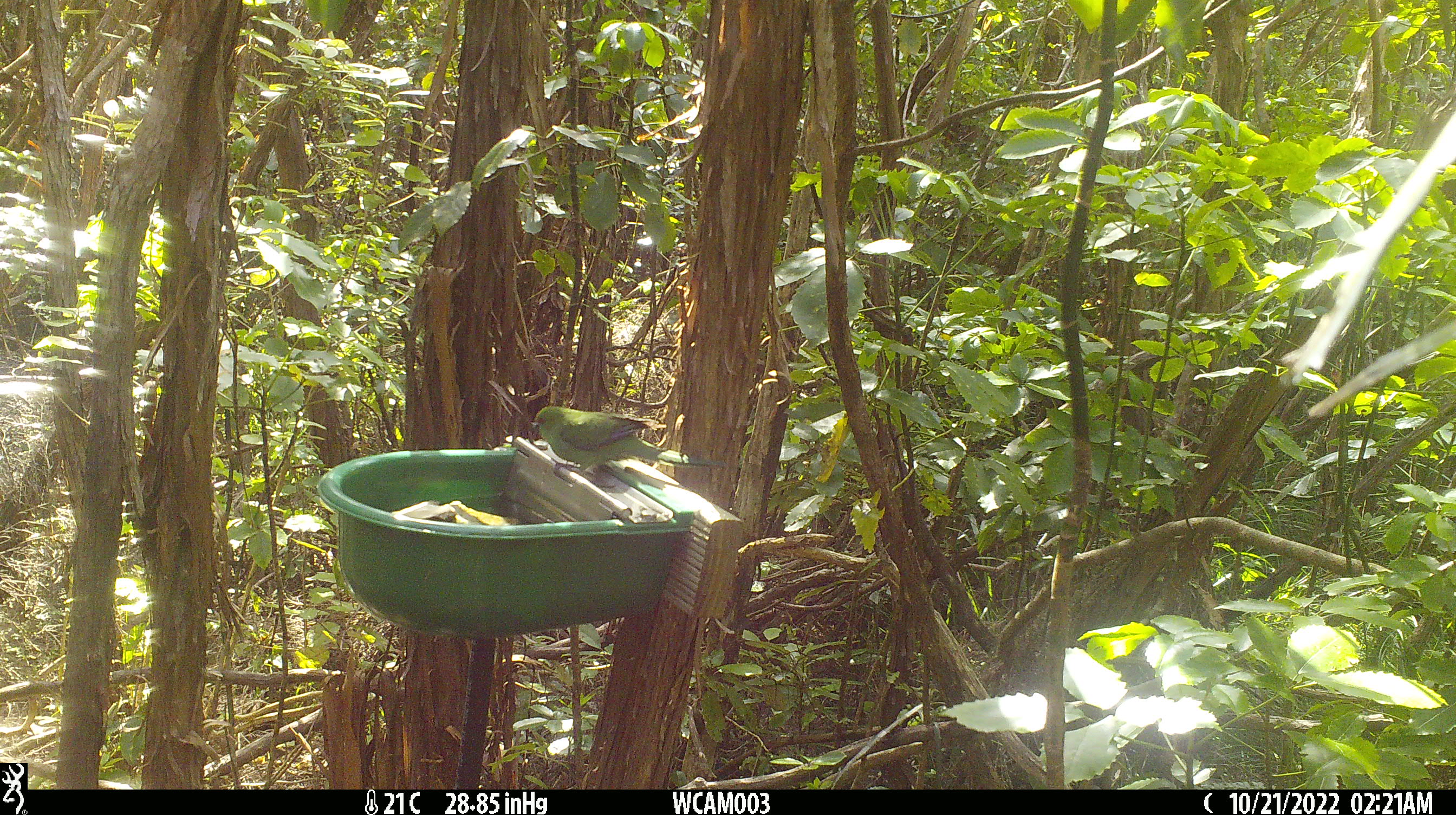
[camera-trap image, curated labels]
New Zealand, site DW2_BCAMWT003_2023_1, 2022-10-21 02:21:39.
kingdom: Animalia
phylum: Chordata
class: Aves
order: Psittaciformes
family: Psittaculidae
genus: Cyanoramphus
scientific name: Cyanoramphus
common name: parakeet